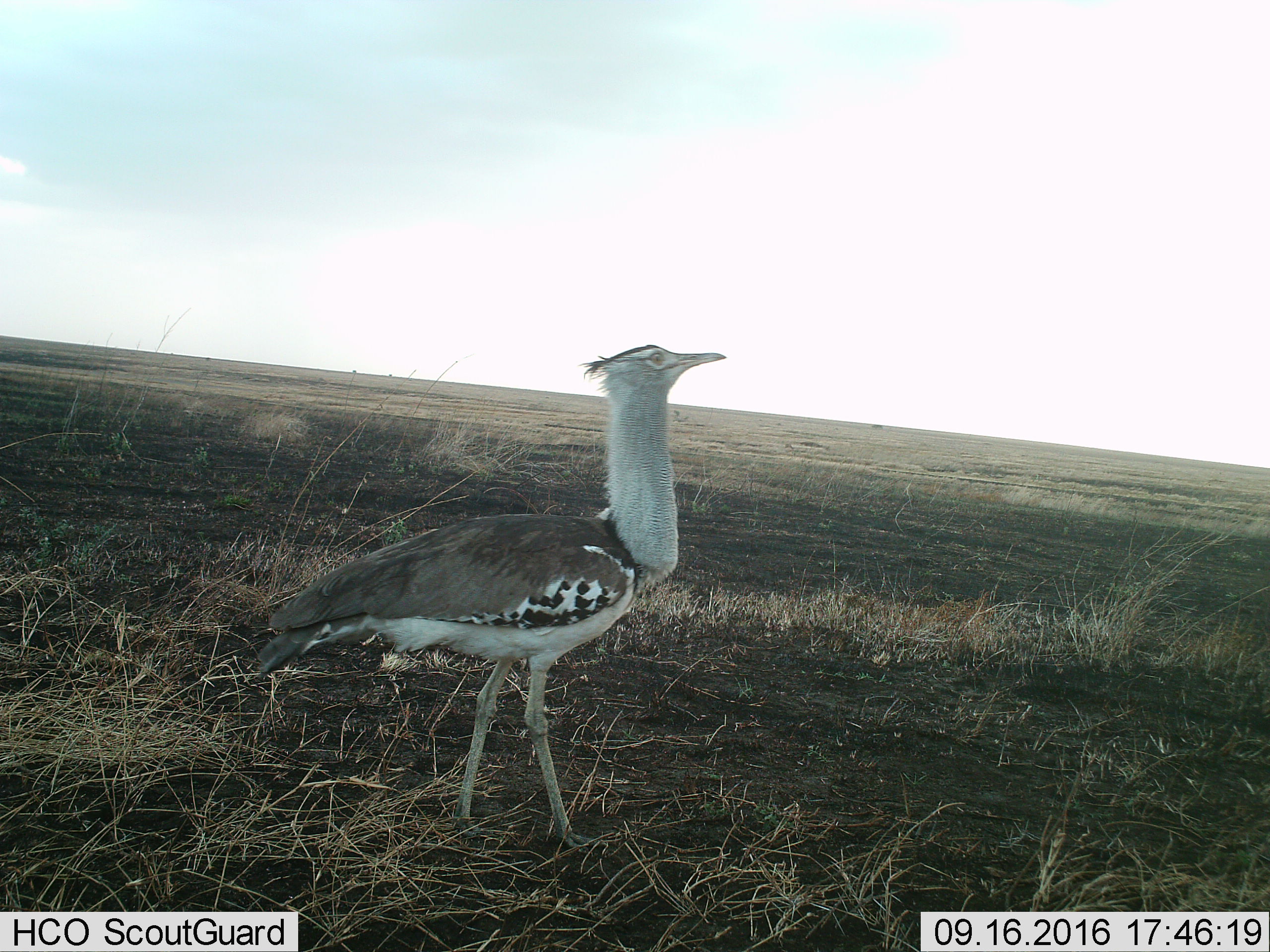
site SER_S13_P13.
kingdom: Animalia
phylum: Chordata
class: Aves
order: Otidiformes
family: Otididae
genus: Ardeotis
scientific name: Ardeotis kori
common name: kori bustard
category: bustardkori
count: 1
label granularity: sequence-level